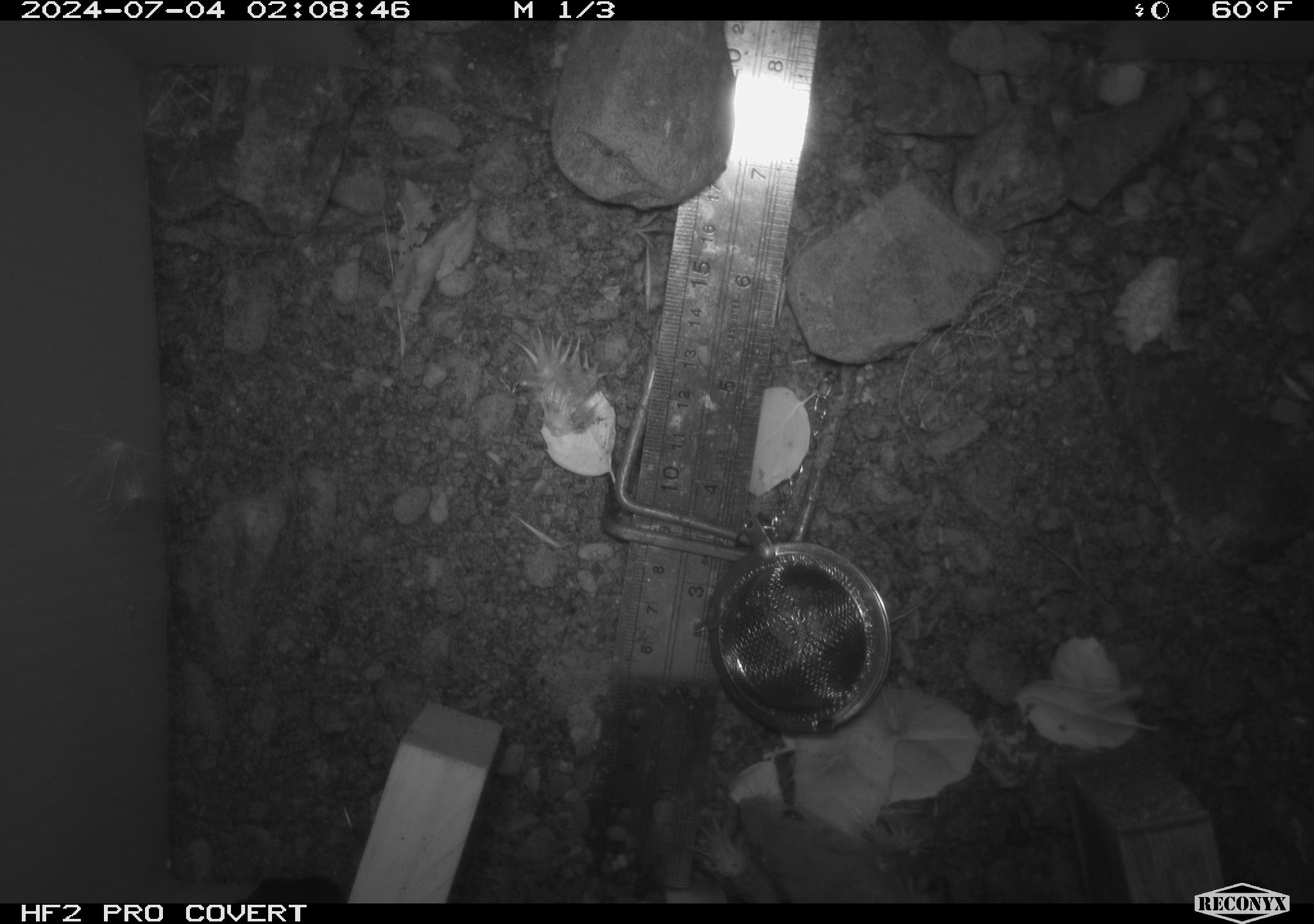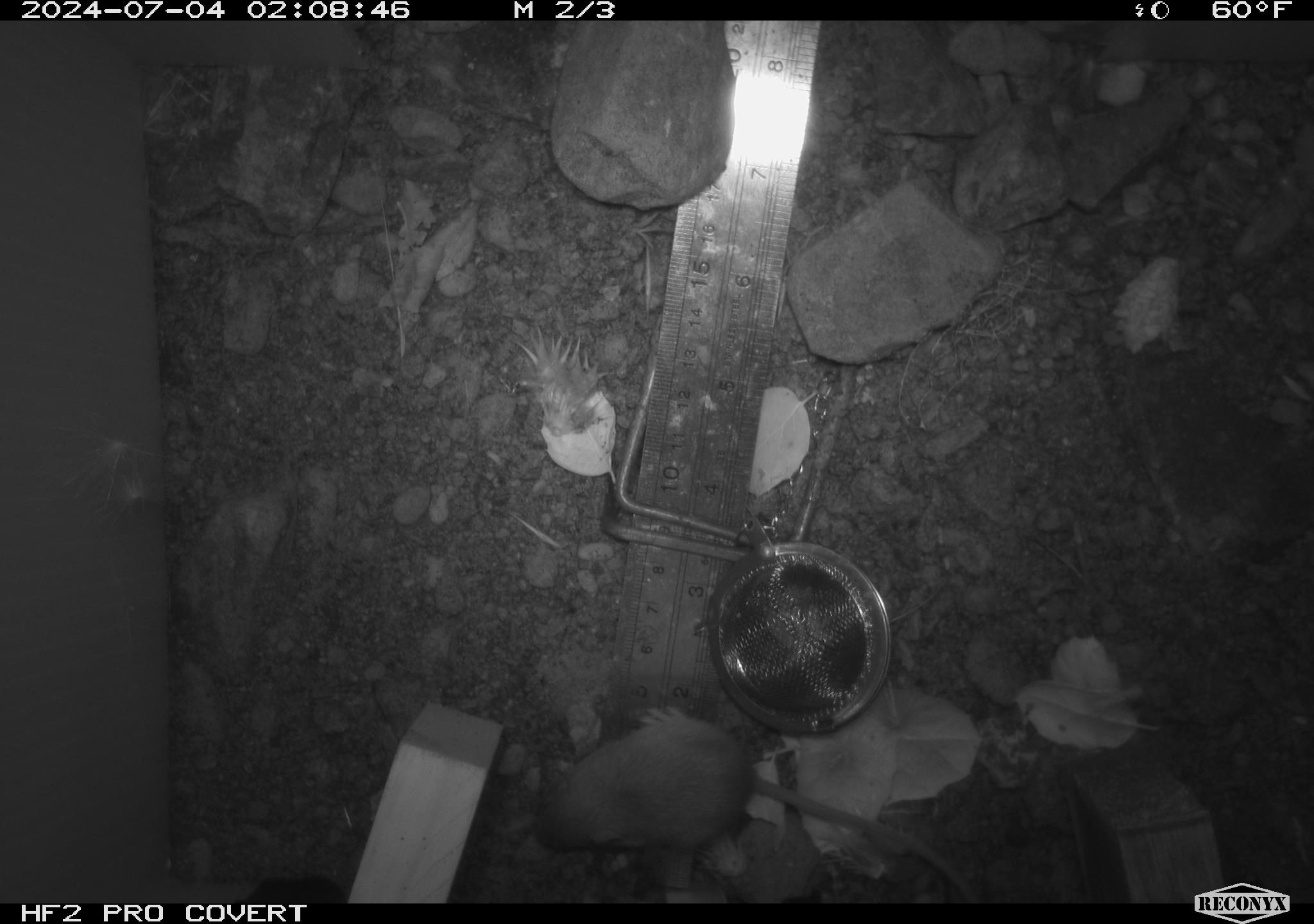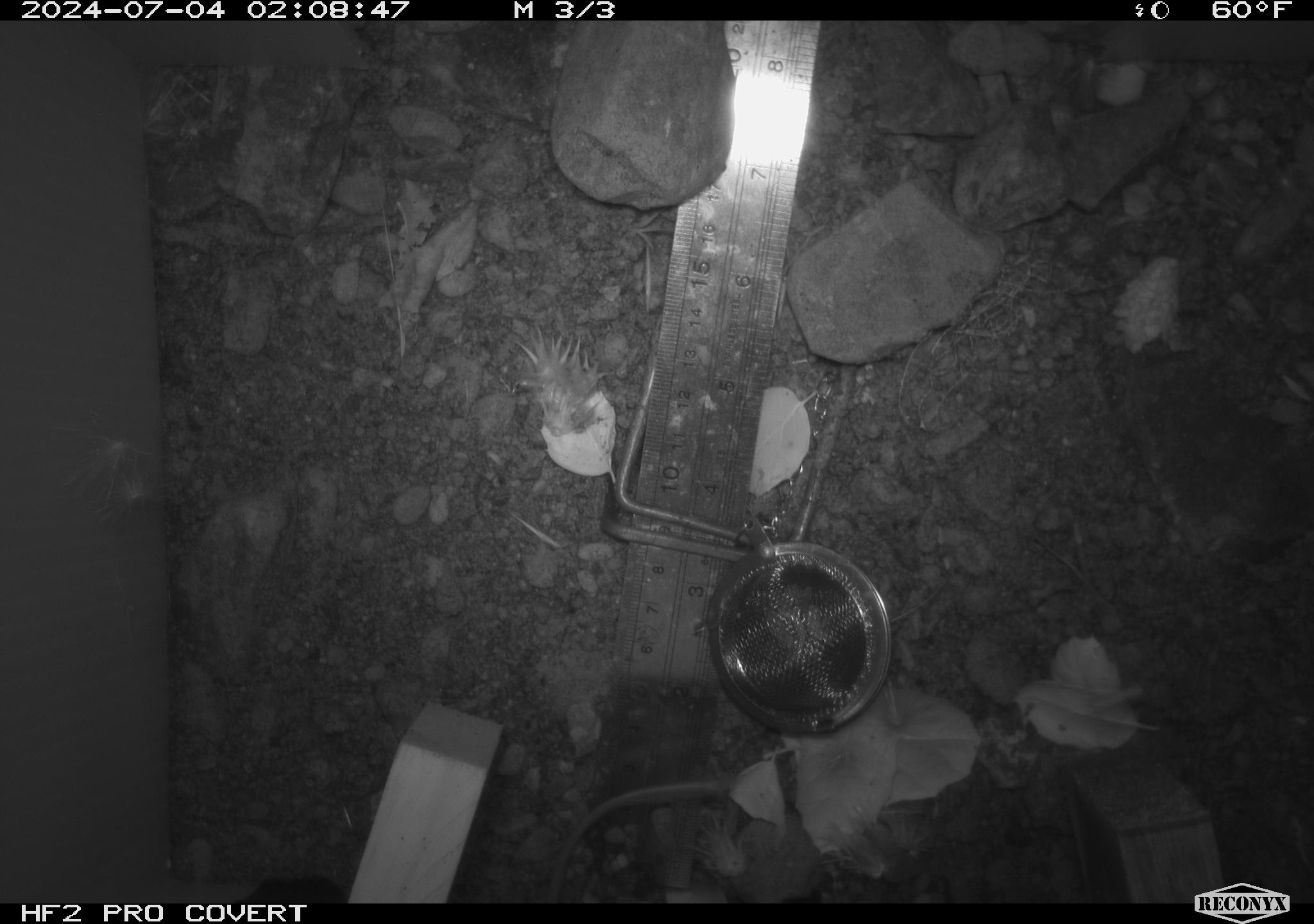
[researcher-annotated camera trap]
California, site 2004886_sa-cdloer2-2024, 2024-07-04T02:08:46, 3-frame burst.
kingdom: Animalia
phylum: Chordata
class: Mammalia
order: Rodentia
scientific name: Rodentia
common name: mouse species